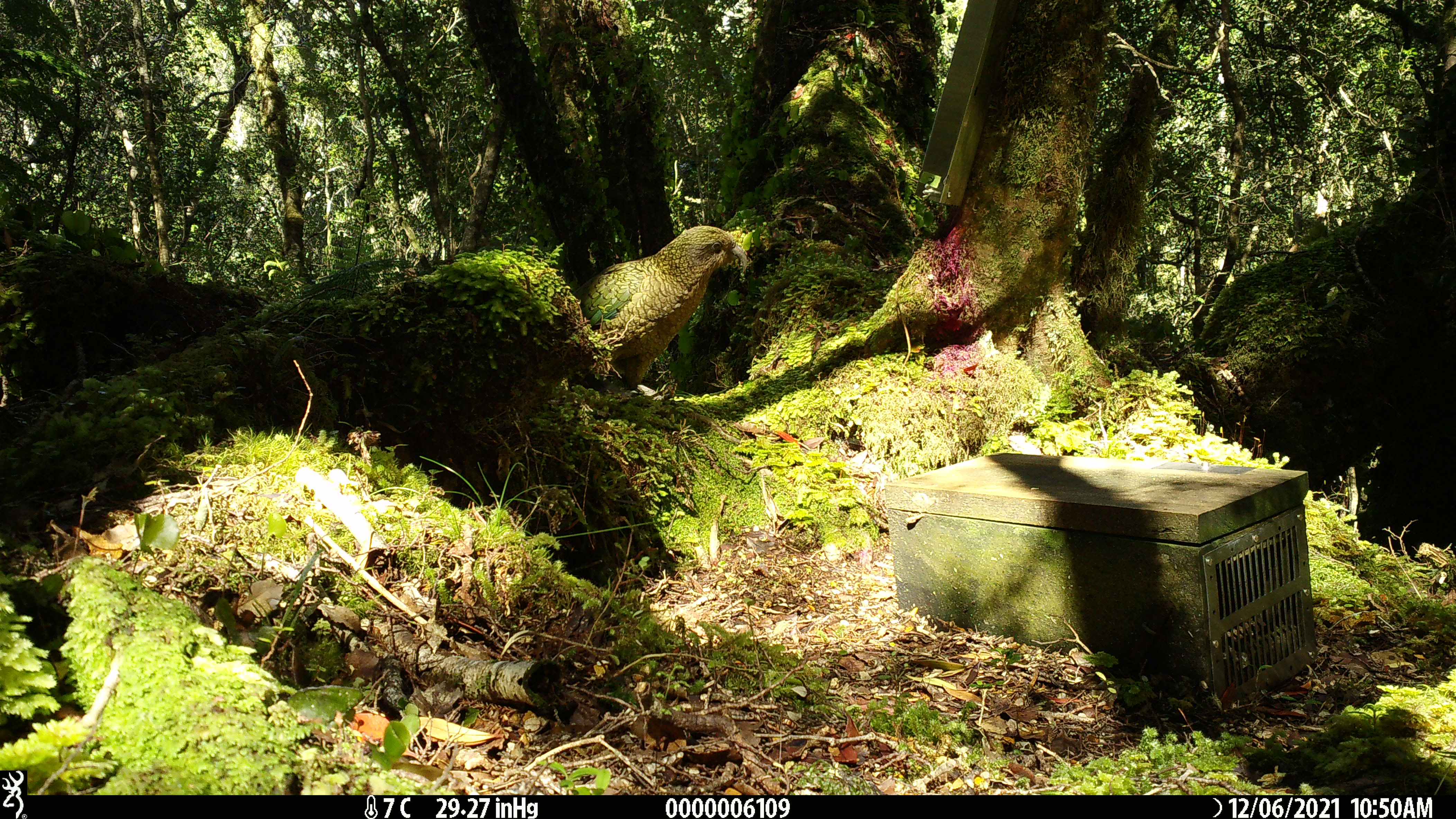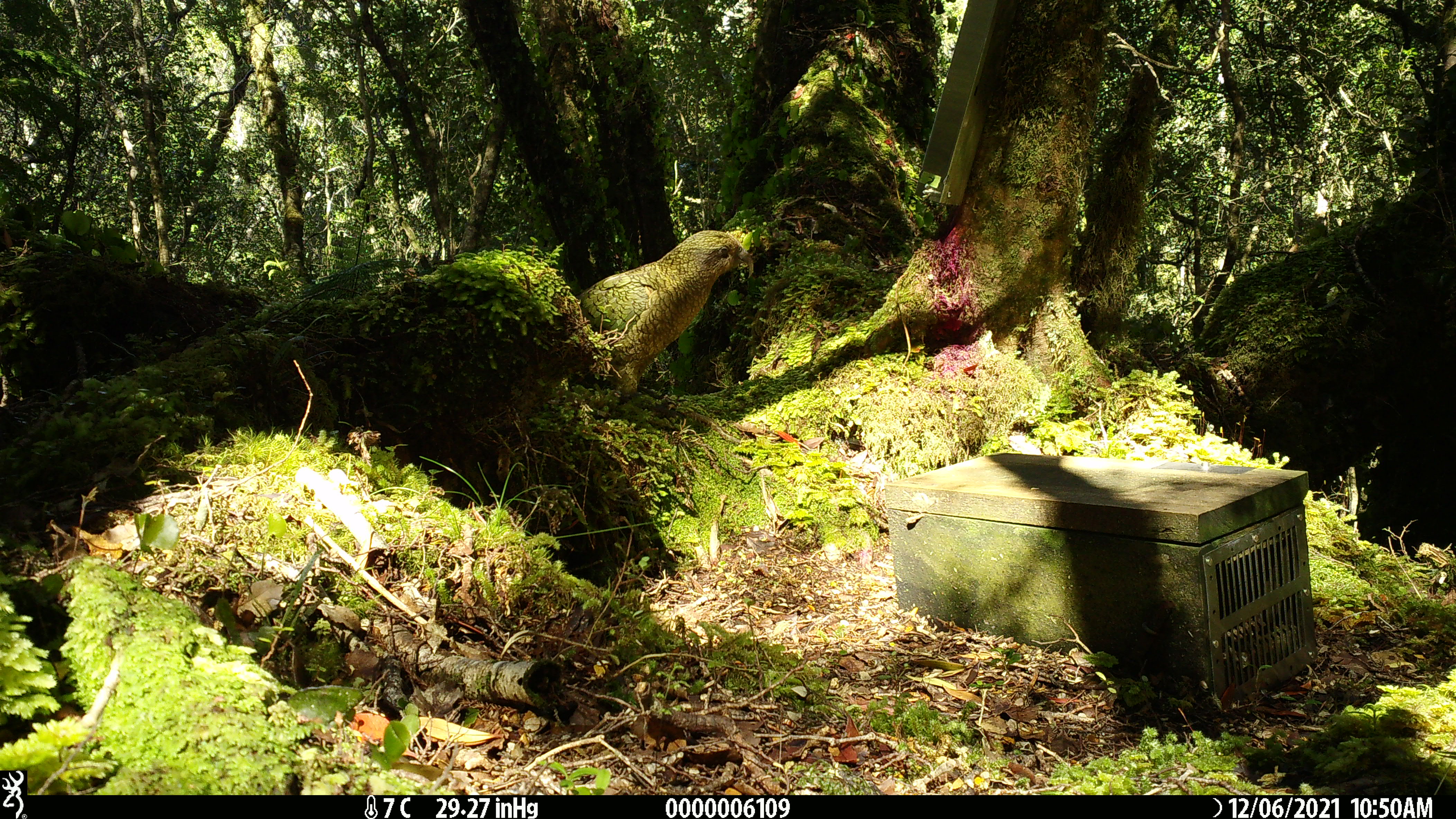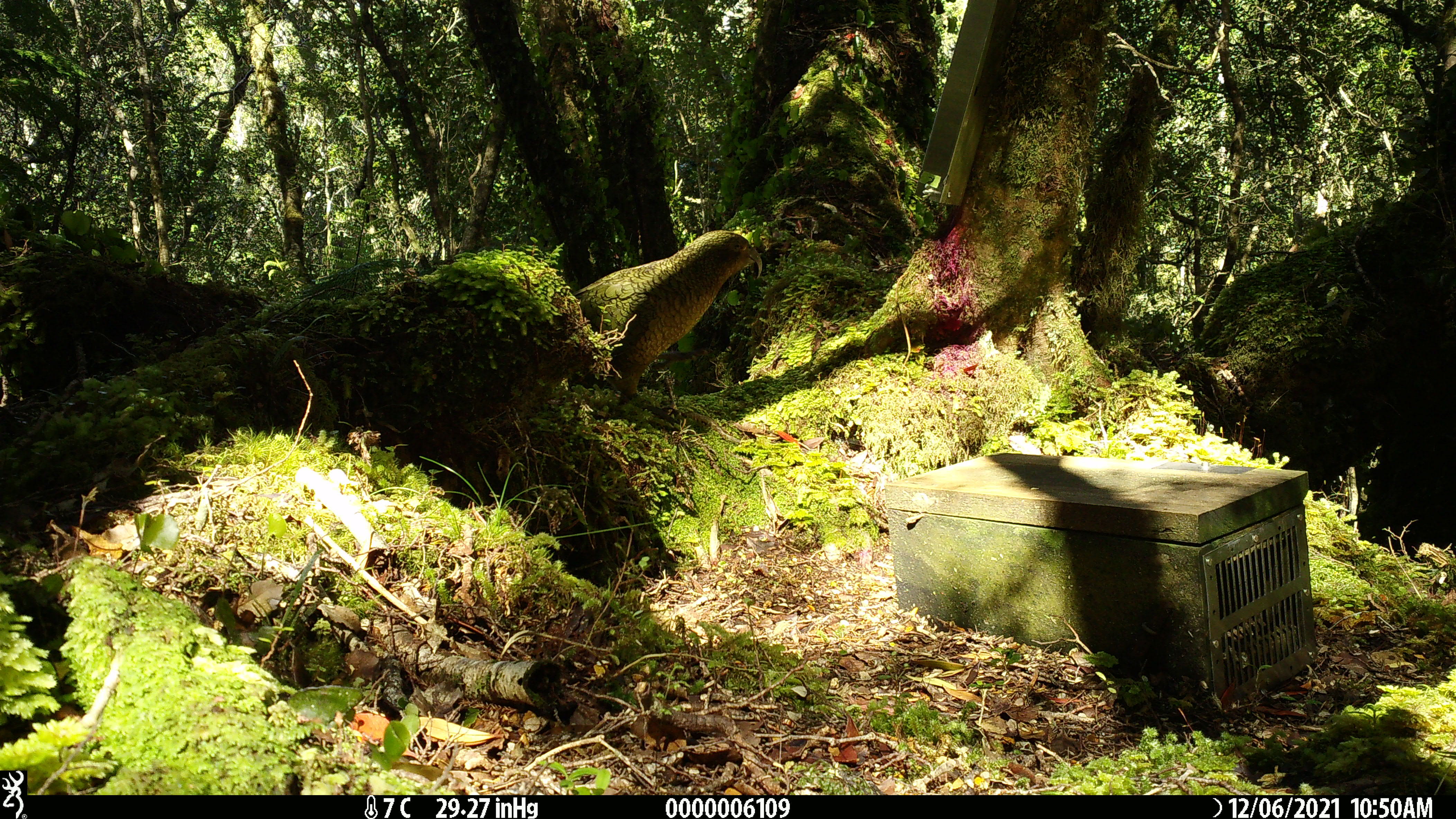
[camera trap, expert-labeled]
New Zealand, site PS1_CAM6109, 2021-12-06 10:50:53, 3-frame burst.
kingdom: Animalia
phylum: Chordata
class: Aves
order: Psittaciformes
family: Strigopidae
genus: Nestor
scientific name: Nestor notabilis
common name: kea